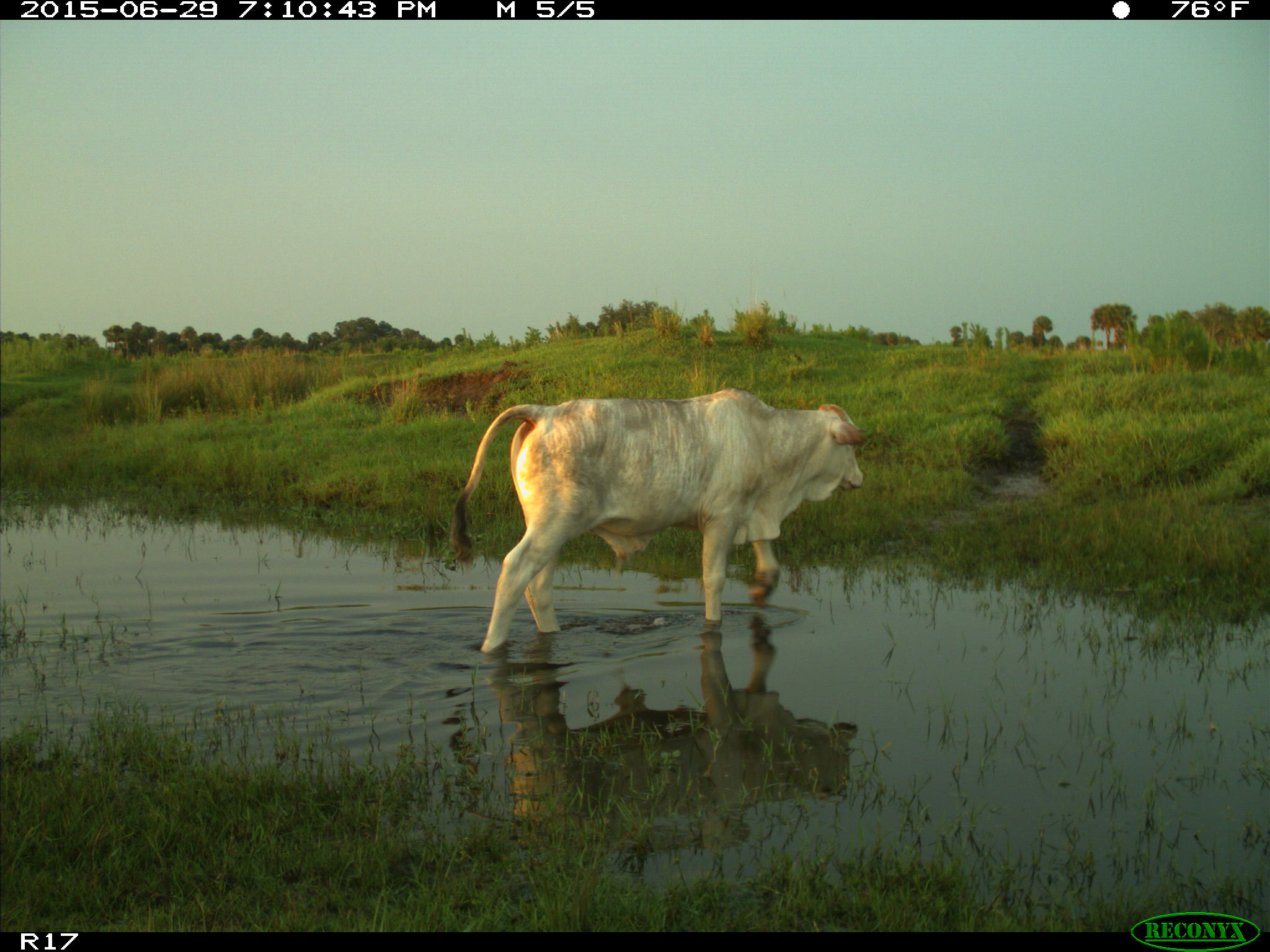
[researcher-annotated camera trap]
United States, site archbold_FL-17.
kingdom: Animalia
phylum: Chordata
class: Mammalia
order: Artiodactyla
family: Bovidae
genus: Bos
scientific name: Bos taurus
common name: domestic cow